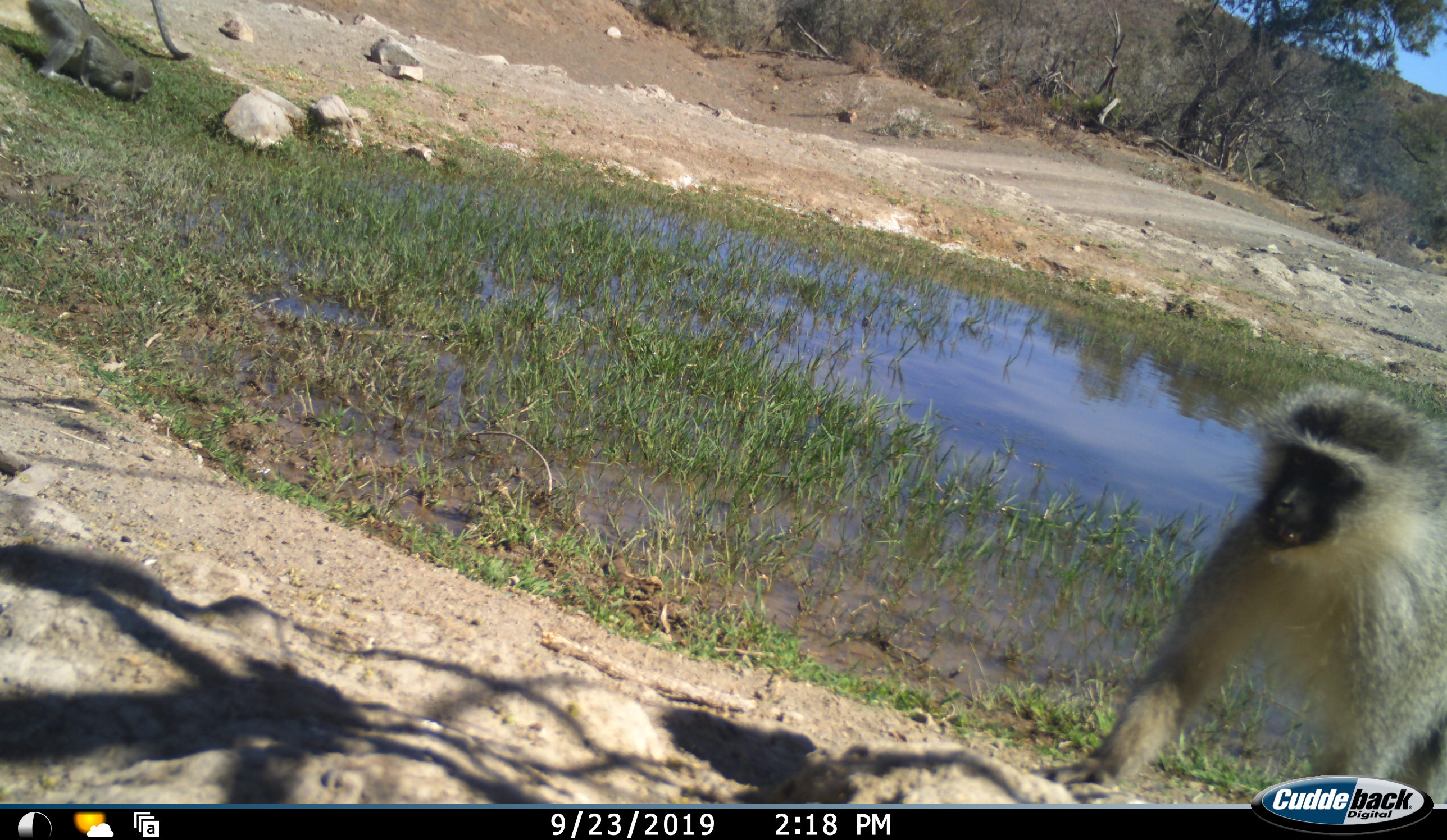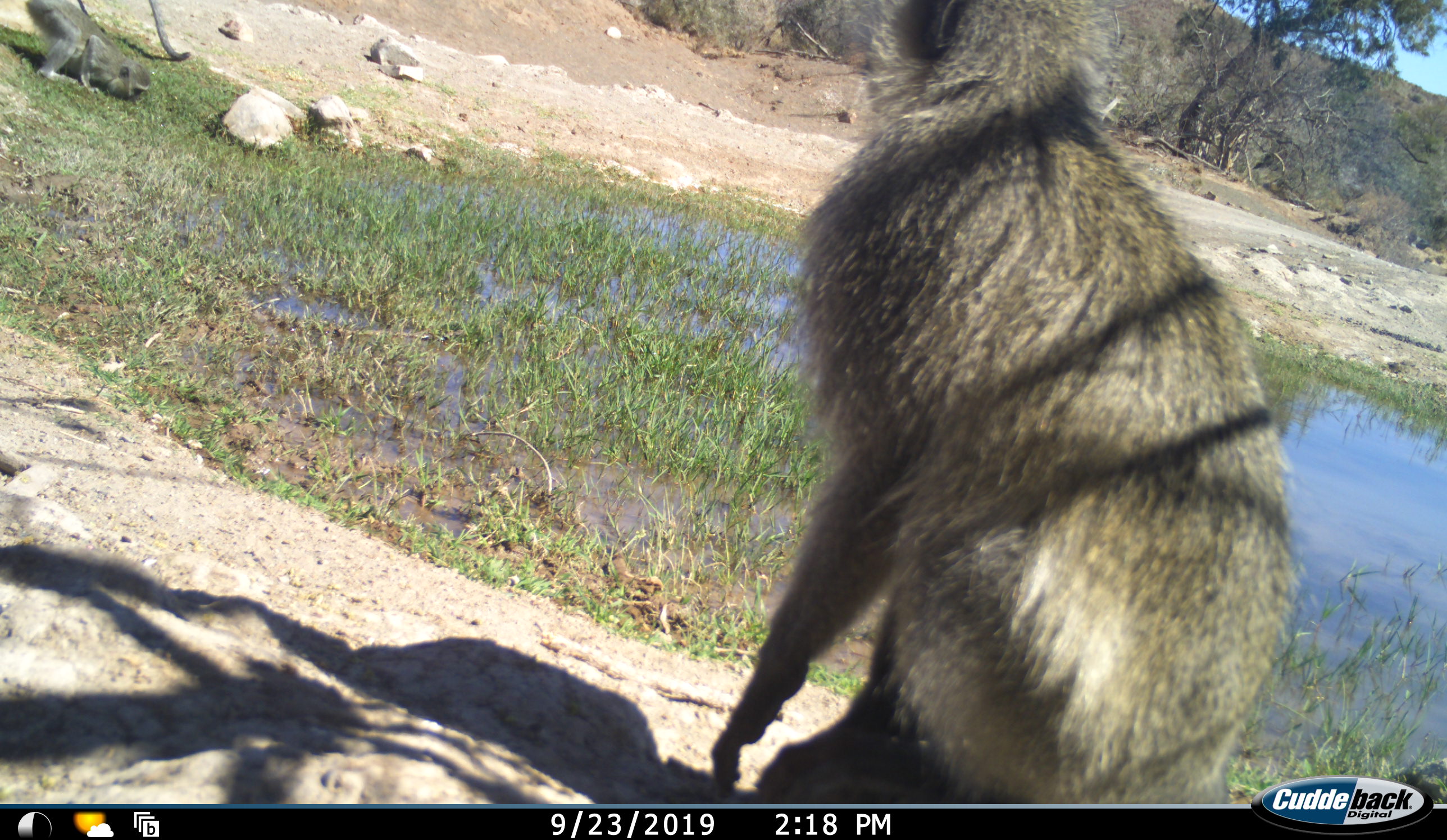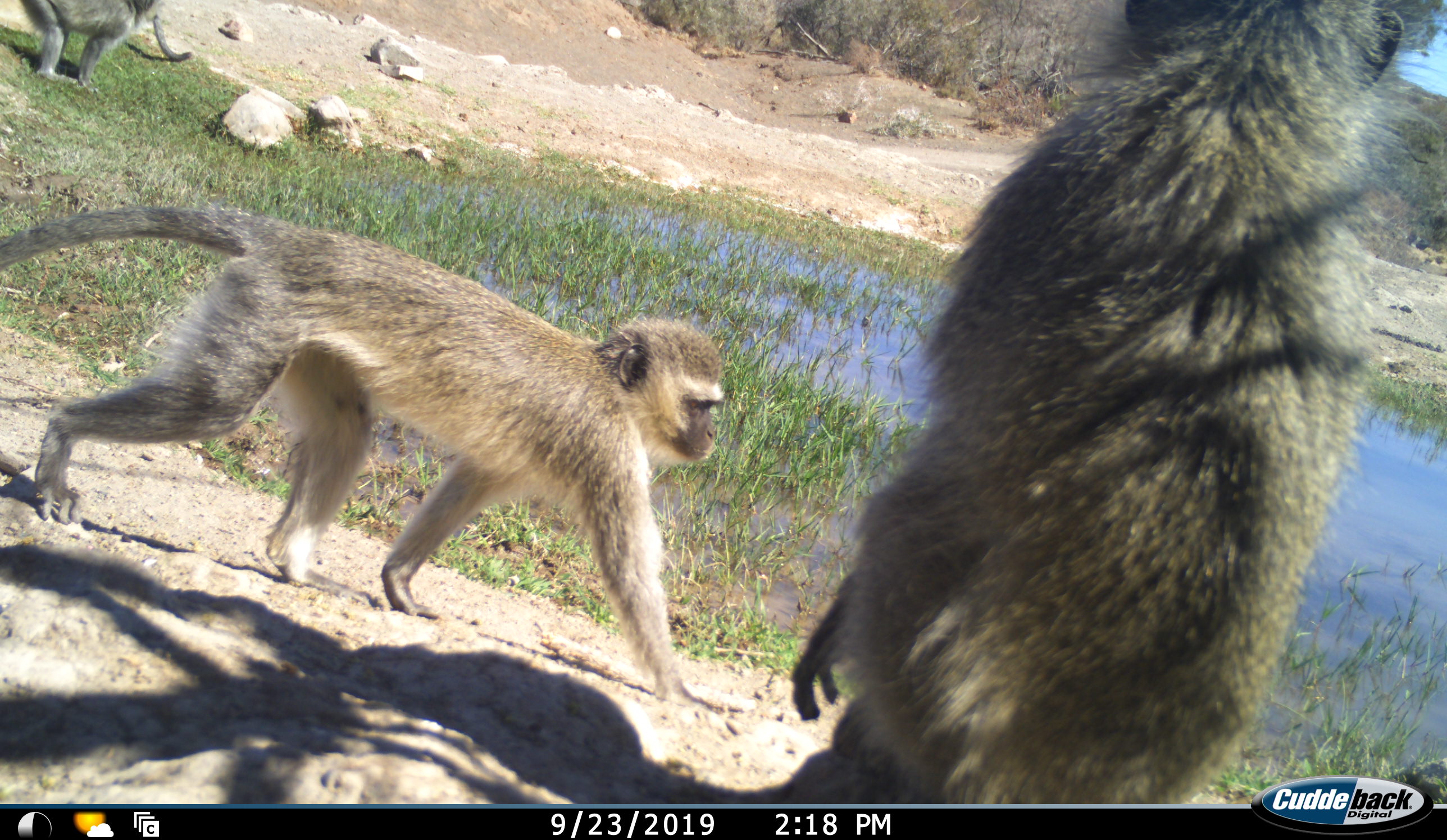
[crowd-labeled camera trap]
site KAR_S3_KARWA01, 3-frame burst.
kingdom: Animalia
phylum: Chordata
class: Mammalia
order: Primates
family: Cercopithecidae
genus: Chlorocebus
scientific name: Chlorocebus pygerythrus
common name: vervet monkey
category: monkeyvervet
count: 4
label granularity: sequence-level